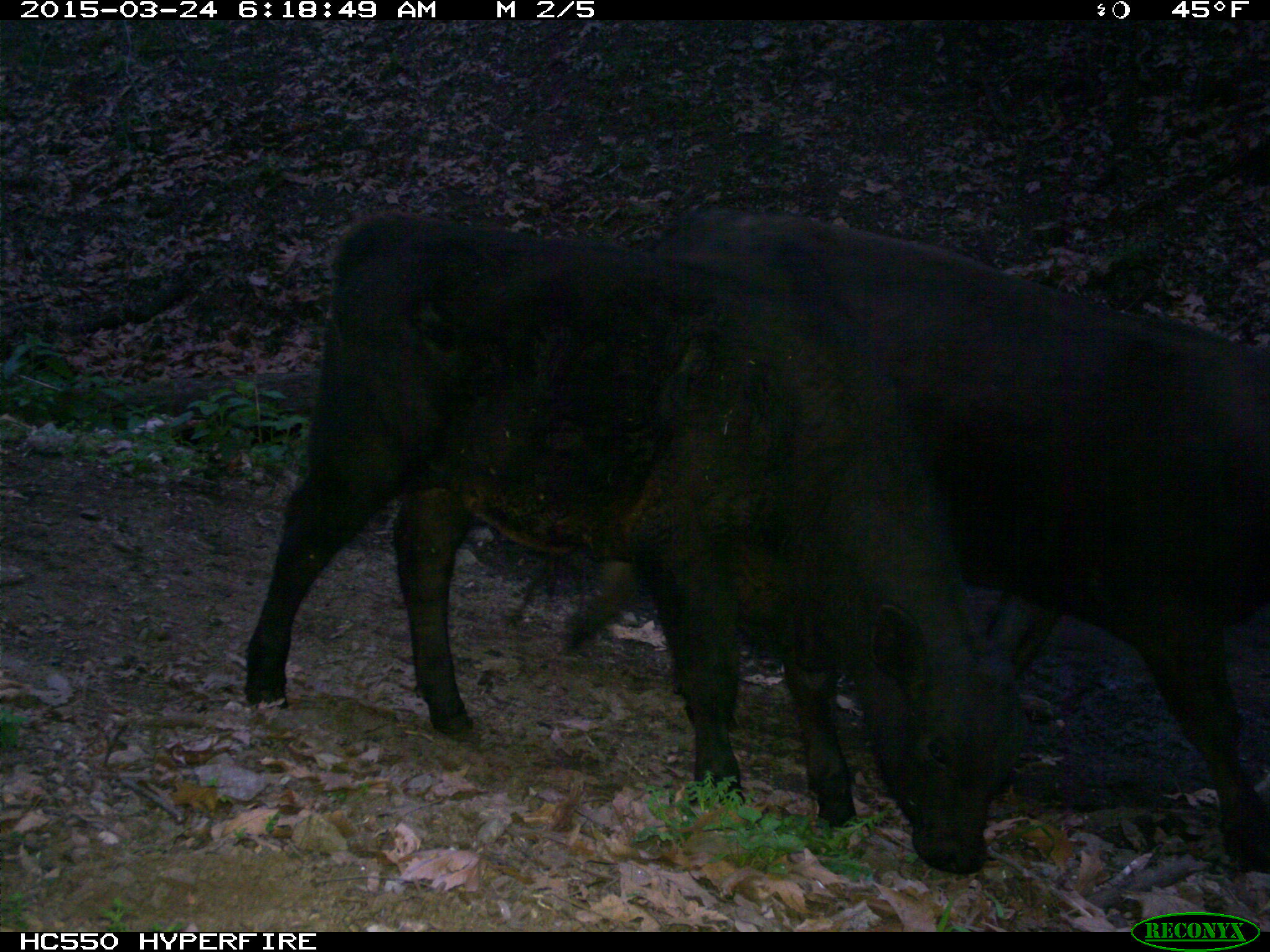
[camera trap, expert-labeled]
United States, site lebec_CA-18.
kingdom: Animalia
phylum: Chordata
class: Mammalia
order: Artiodactyla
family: Bovidae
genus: Bos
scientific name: Bos taurus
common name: domestic cow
Bos taurus (domestic cow).